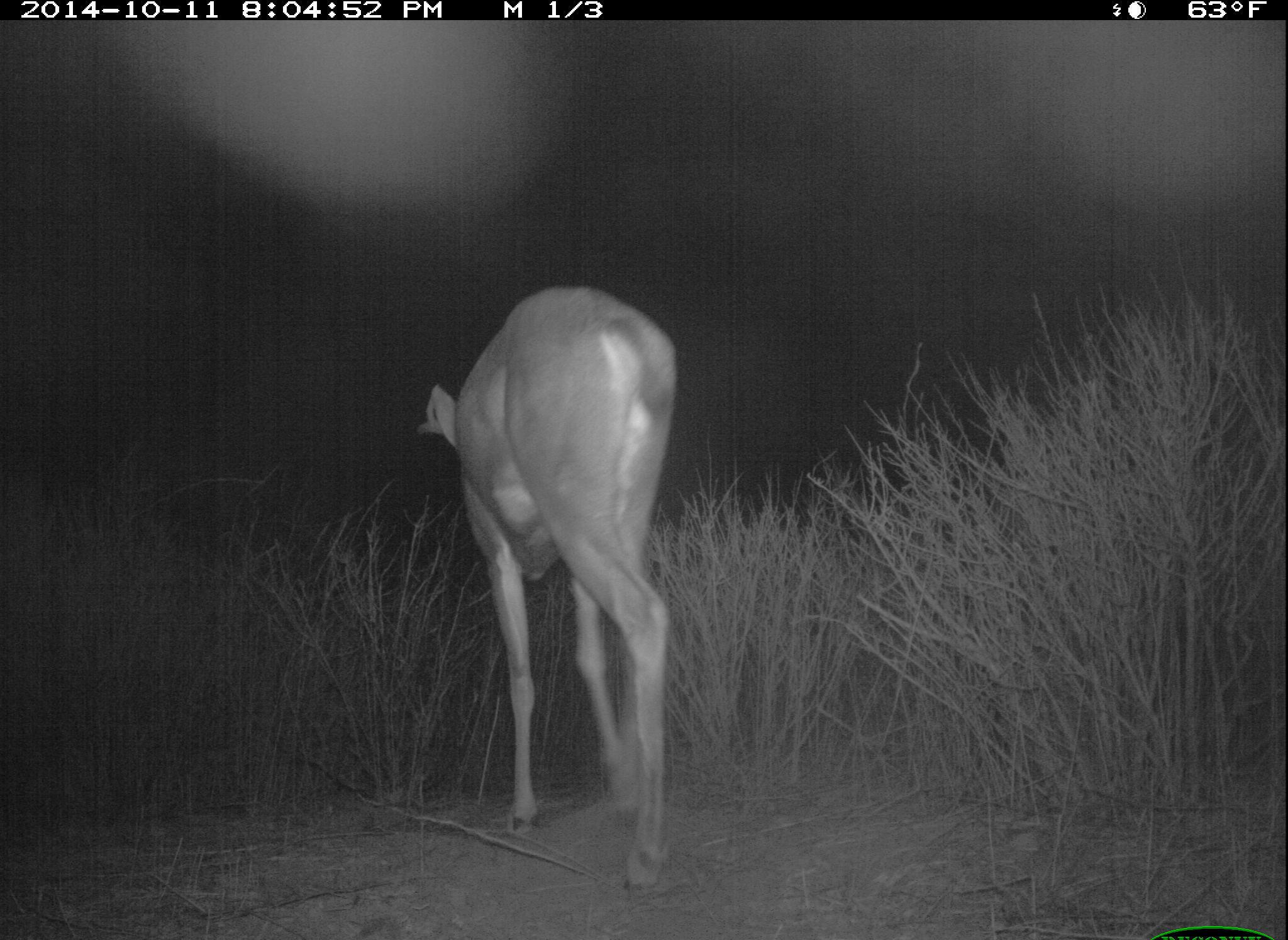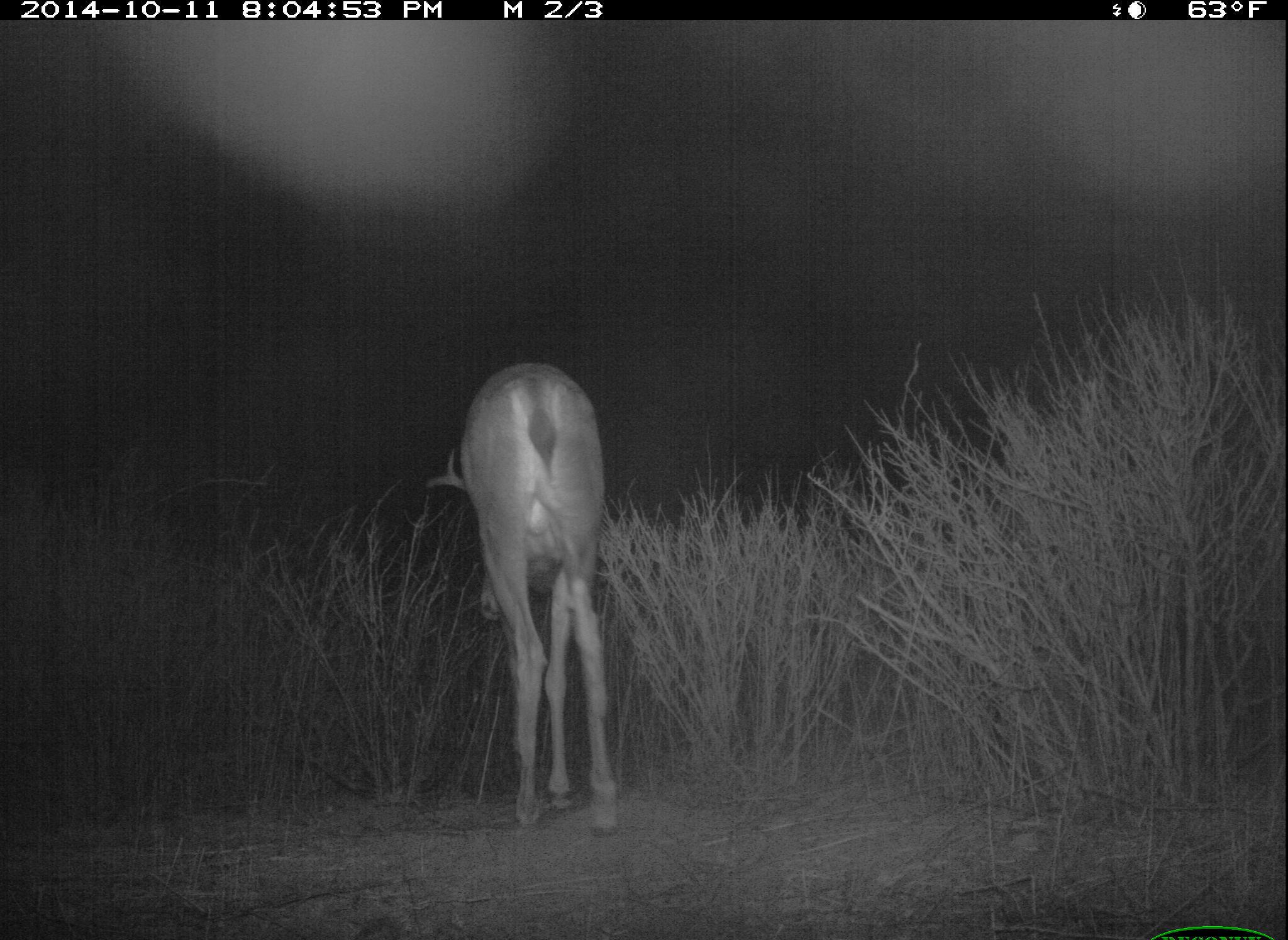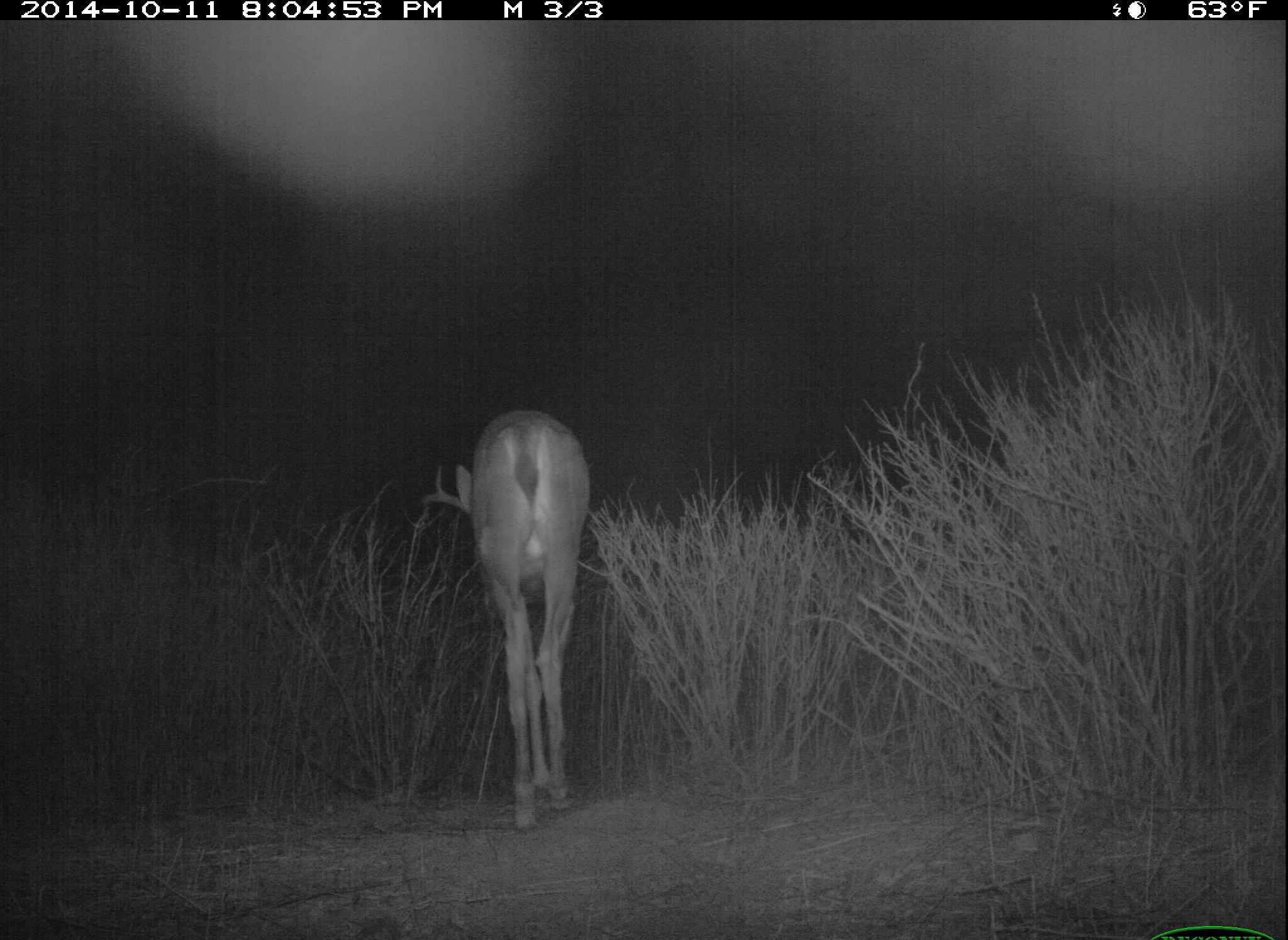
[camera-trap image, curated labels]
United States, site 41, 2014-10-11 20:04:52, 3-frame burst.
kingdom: Animalia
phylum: Chordata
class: Mammalia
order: Artiodactyla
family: Cervidae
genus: Odocoileus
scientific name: Odocoileus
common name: deer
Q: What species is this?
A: Deer (Odocoileus).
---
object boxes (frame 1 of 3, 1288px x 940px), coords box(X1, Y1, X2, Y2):
deer: box(414, 284, 686, 897)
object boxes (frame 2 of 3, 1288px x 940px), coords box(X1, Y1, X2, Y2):
deer: box(423, 360, 623, 843)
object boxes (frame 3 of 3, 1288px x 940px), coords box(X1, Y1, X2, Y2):
deer: box(416, 408, 592, 830)